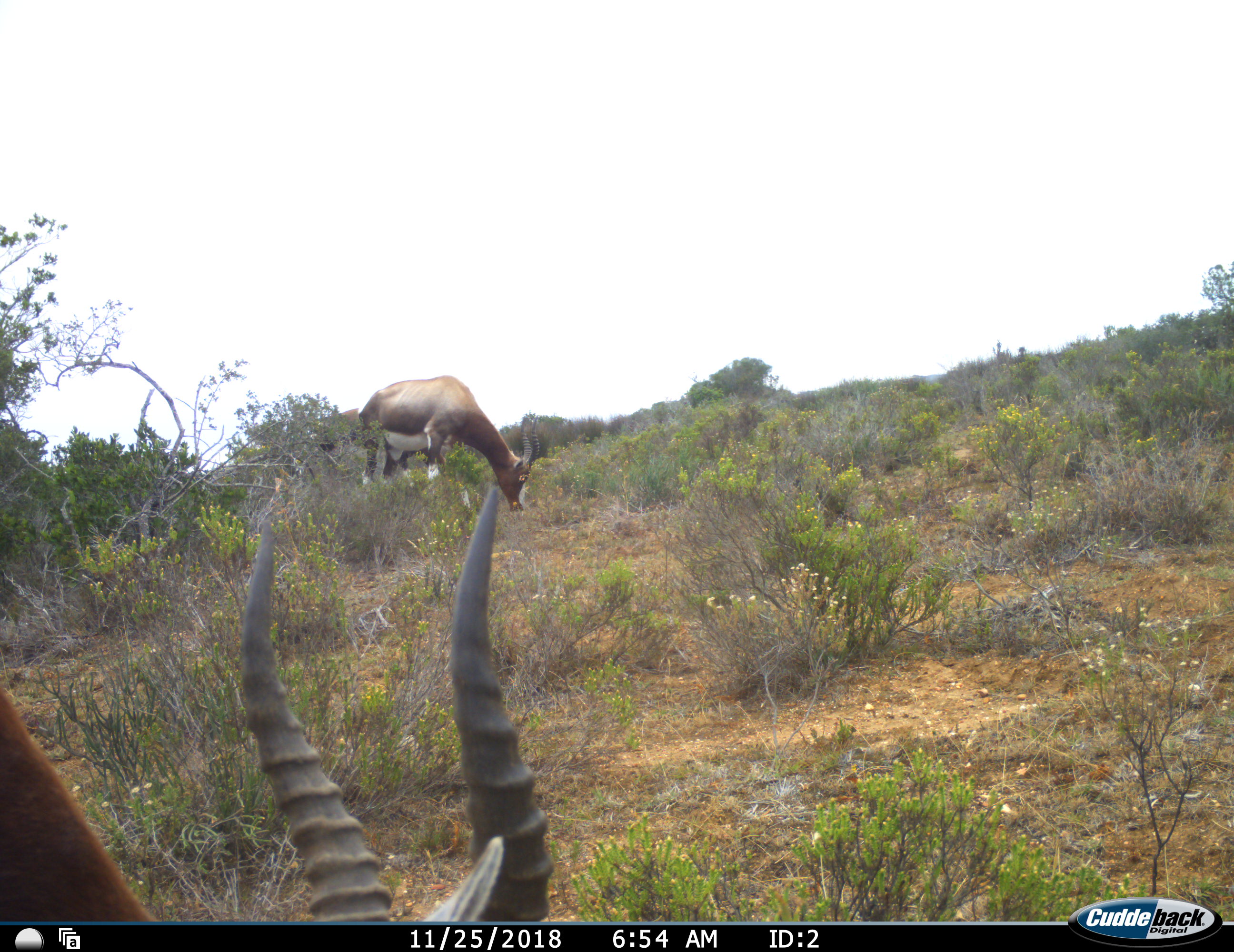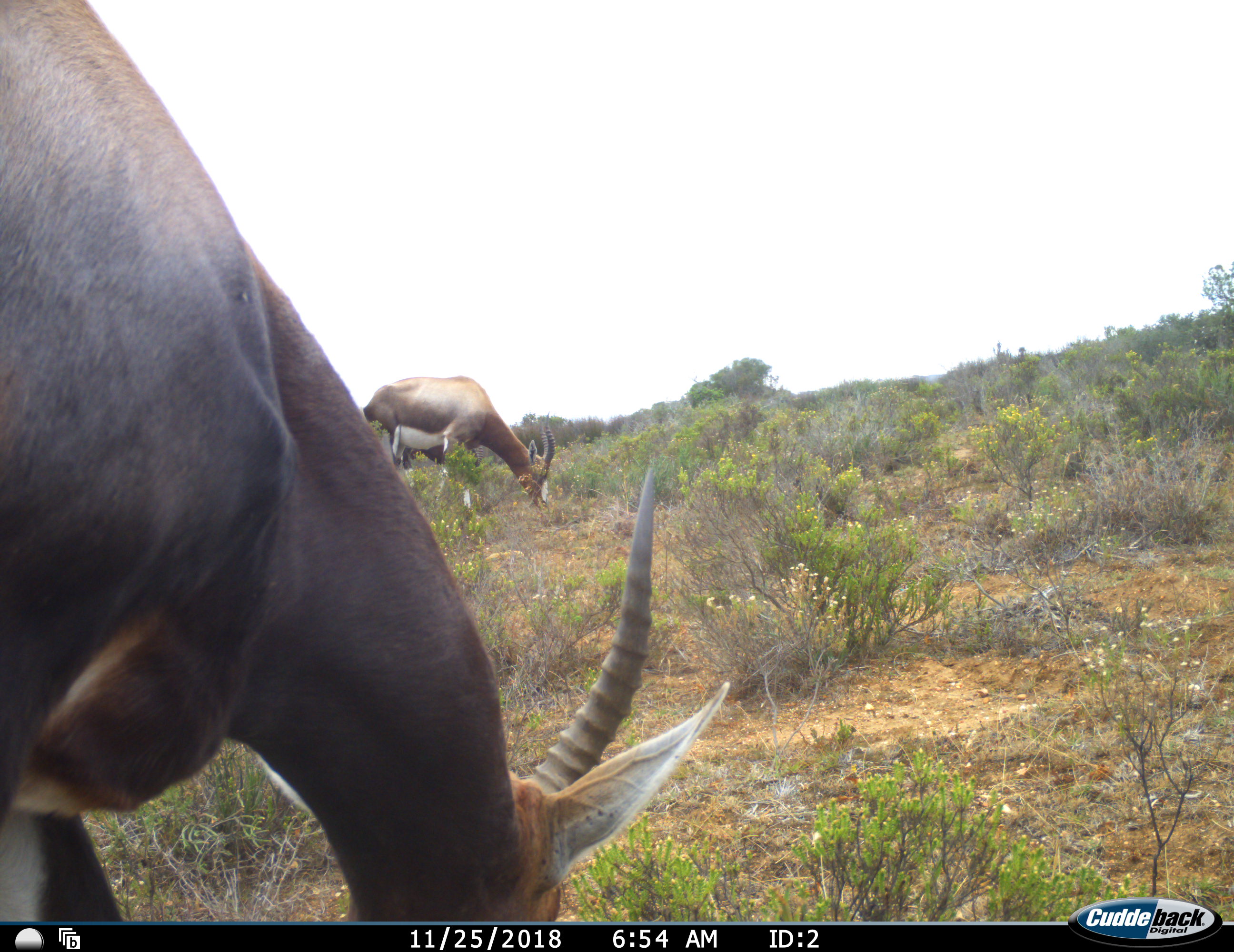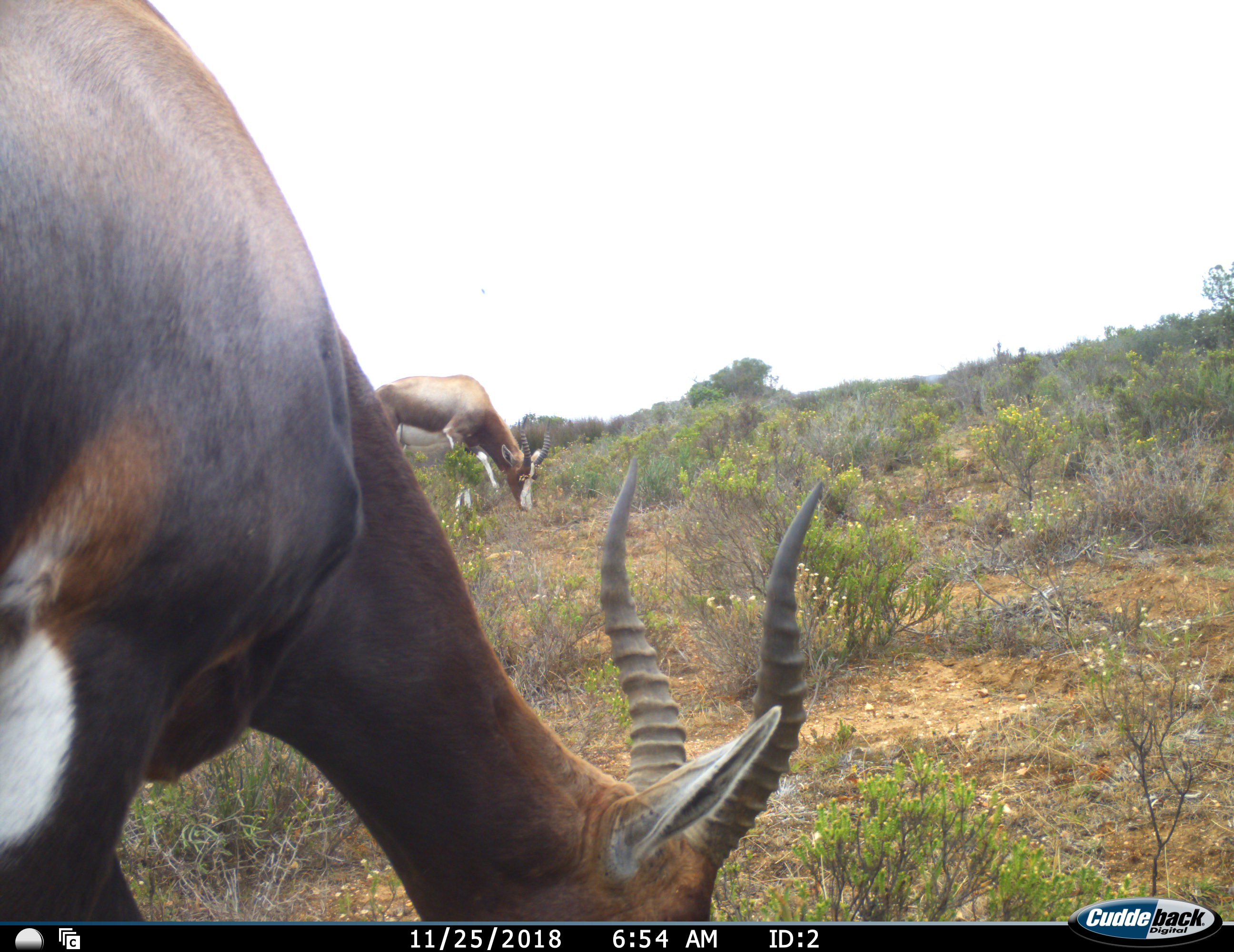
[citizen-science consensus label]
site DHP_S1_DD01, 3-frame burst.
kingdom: Animalia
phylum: Chordata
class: Mammalia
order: Artiodactyla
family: Bovidae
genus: Damaliscus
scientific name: Damaliscus pygargus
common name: bontebok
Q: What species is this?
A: Bontebok (Damaliscus pygargus).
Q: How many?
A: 2.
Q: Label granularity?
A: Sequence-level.